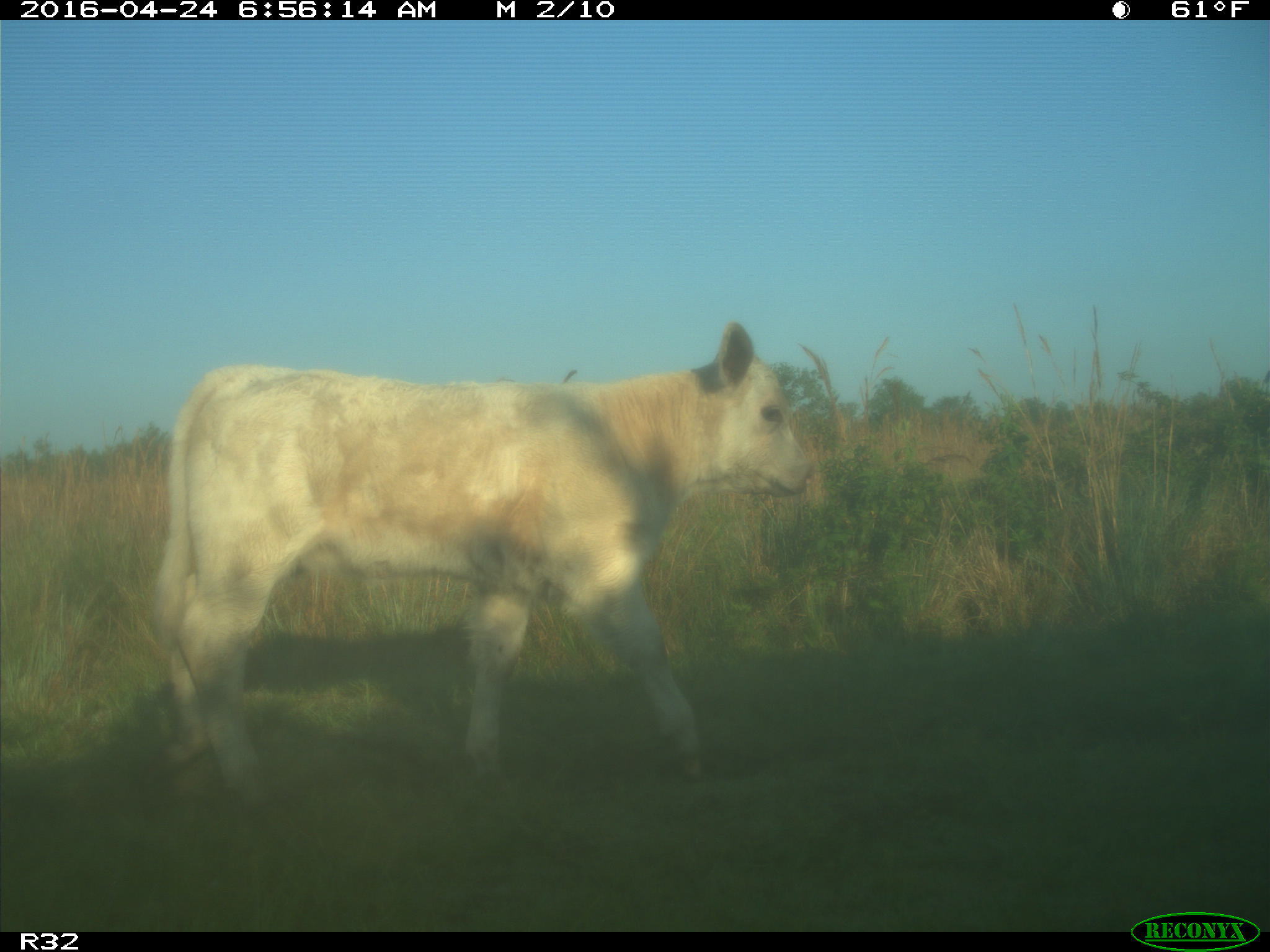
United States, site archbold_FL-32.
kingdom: Animalia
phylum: Chordata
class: Mammalia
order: Artiodactyla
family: Bovidae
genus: Bos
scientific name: Bos taurus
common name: domestic cow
Bos taurus (domestic cow).